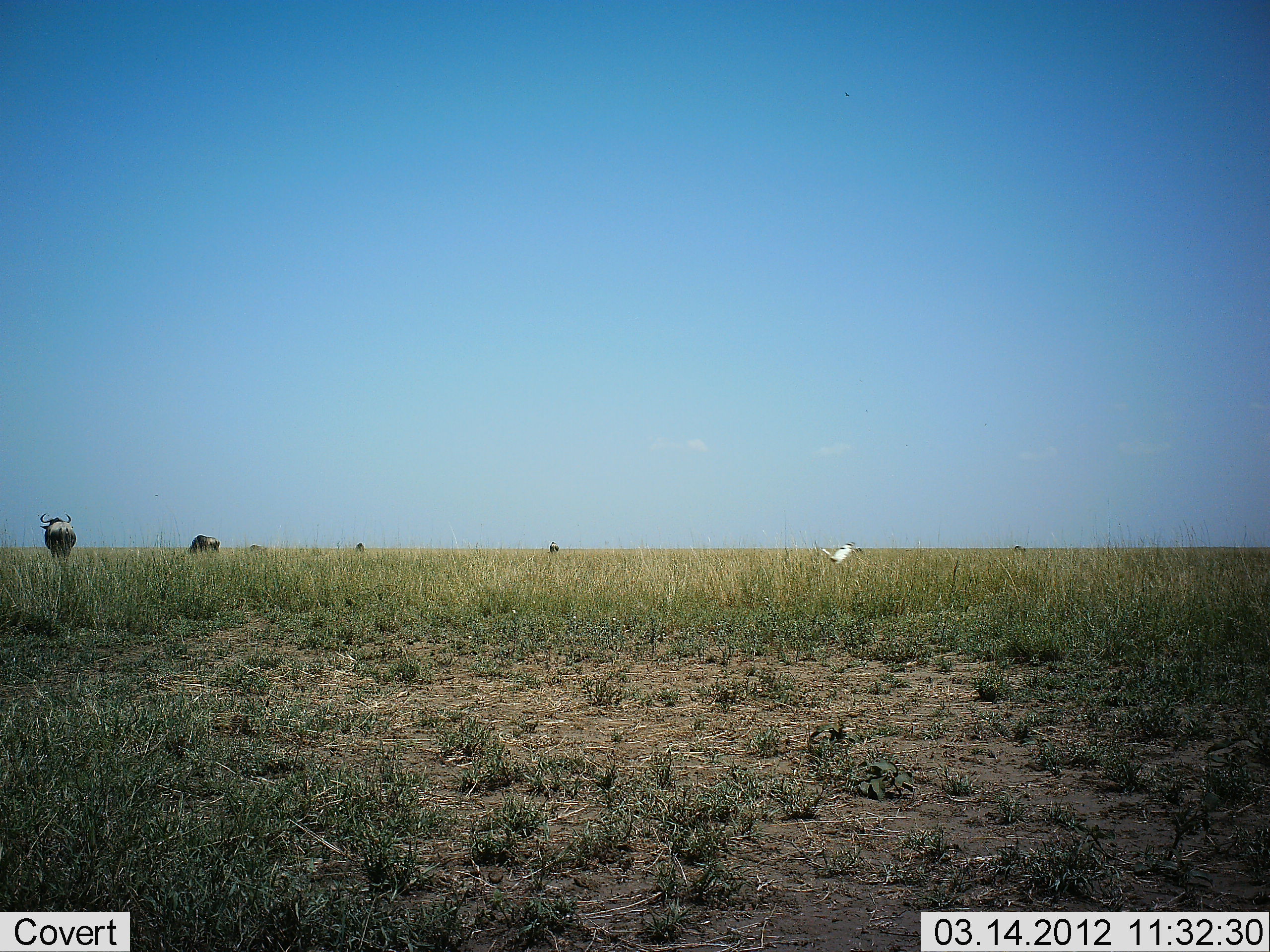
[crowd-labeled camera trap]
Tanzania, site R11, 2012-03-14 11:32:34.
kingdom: Animalia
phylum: Chordata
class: Aves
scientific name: Aves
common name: bird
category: otherbird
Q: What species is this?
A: Otherbird (bird) (Aves).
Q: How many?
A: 1.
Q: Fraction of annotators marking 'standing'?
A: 92%.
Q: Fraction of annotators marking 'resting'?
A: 0%.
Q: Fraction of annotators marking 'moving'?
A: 8%.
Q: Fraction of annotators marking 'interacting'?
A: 0%.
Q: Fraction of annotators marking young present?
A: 0%.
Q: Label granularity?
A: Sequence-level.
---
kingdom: Animalia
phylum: Chordata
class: Mammalia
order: Artiodactyla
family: Bovidae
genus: Connochaetes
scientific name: Connochaetes taurinus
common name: blue wildebeest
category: wildebeest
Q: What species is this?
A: Wildebeest (blue wildebeest) (Connochaetes taurinus).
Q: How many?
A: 4.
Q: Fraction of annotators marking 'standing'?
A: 83%.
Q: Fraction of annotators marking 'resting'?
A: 0%.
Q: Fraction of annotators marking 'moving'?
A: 17%.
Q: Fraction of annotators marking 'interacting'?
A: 0%.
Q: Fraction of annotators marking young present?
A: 0%.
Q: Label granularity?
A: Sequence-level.